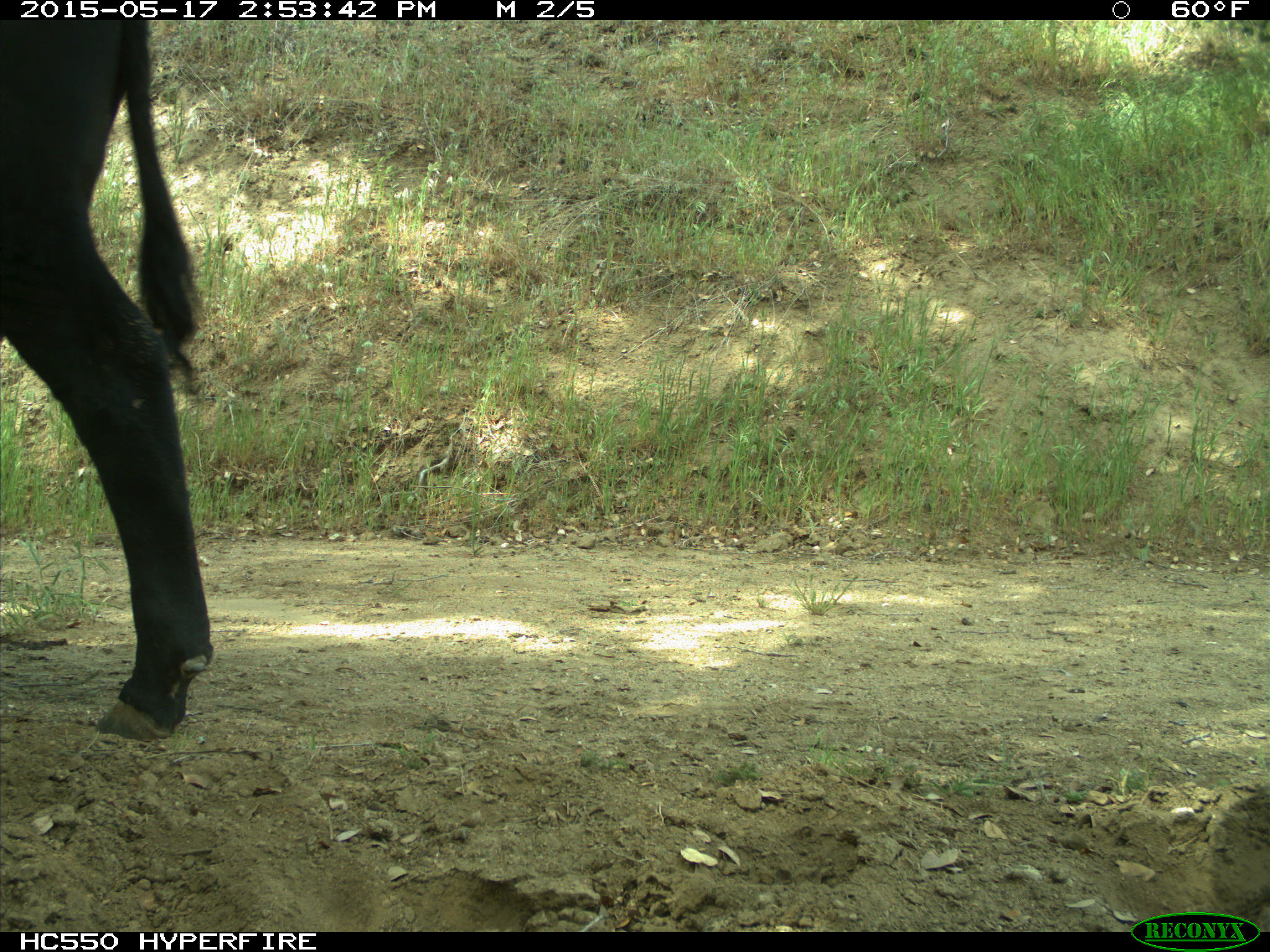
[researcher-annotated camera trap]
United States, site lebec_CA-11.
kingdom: Animalia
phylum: Chordata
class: Mammalia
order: Artiodactyla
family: Bovidae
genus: Bos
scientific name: Bos taurus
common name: domestic cow